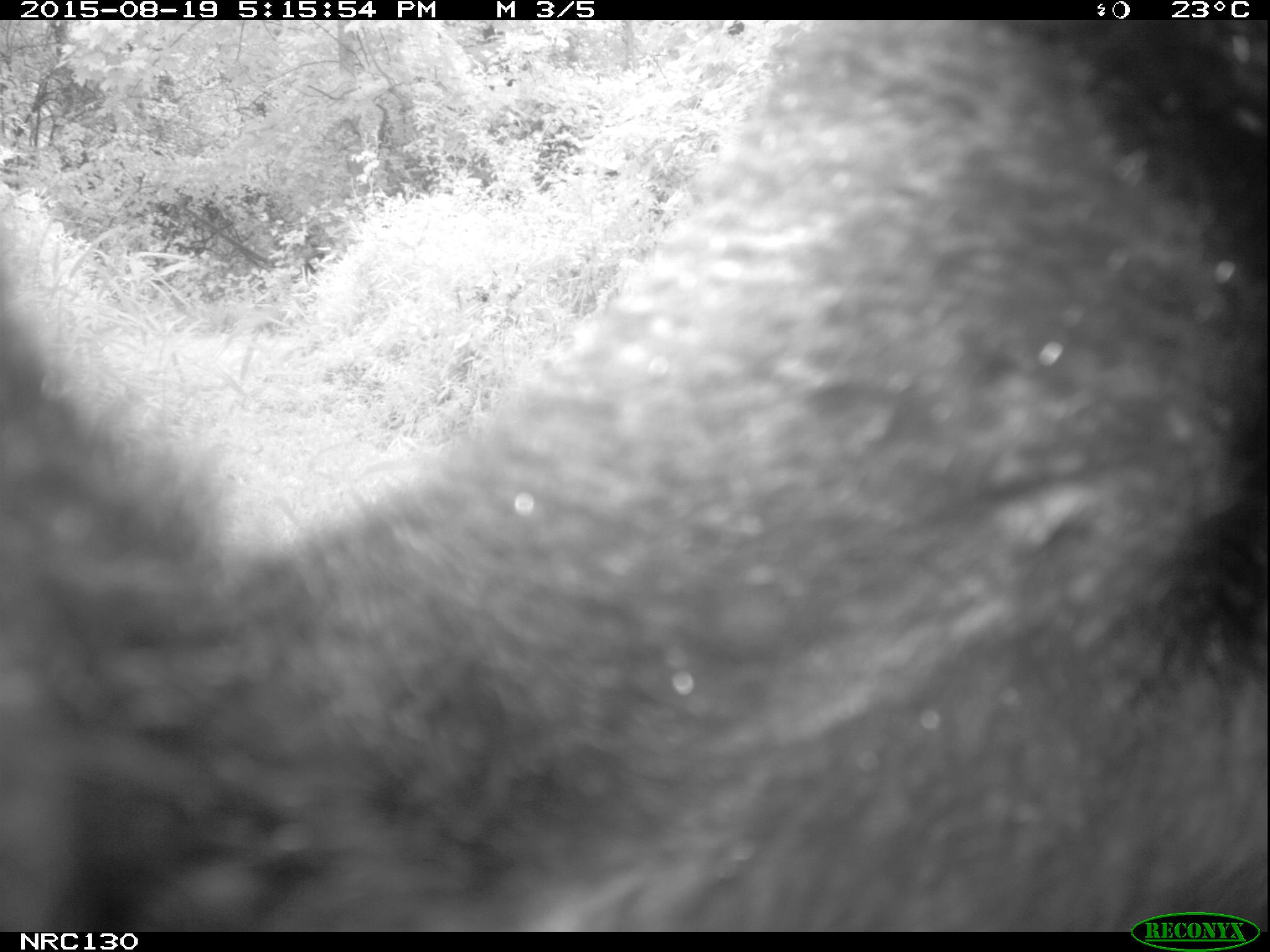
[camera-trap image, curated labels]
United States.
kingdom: Animalia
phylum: Chordata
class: Mammalia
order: Carnivora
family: Ursidae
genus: Ursus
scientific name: Ursus americanus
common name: american black bear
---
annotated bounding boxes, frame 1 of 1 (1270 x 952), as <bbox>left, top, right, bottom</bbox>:
American Black Bear: <bbox>6, 44, 1256, 920</bbox>